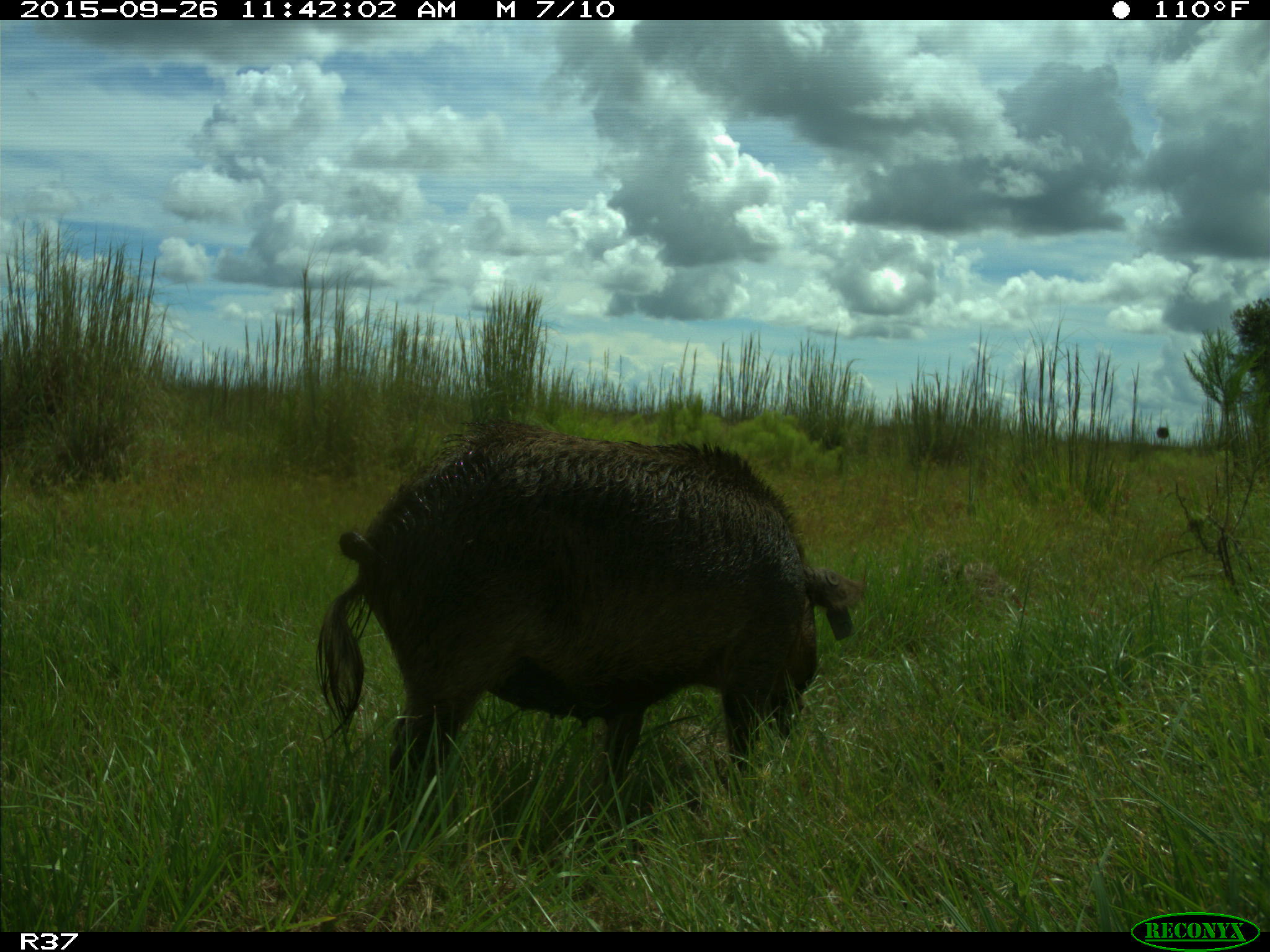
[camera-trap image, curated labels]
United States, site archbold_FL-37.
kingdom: Animalia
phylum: Chordata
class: Mammalia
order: Artiodactyla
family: Suidae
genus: Sus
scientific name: Sus scrofa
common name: wild boar